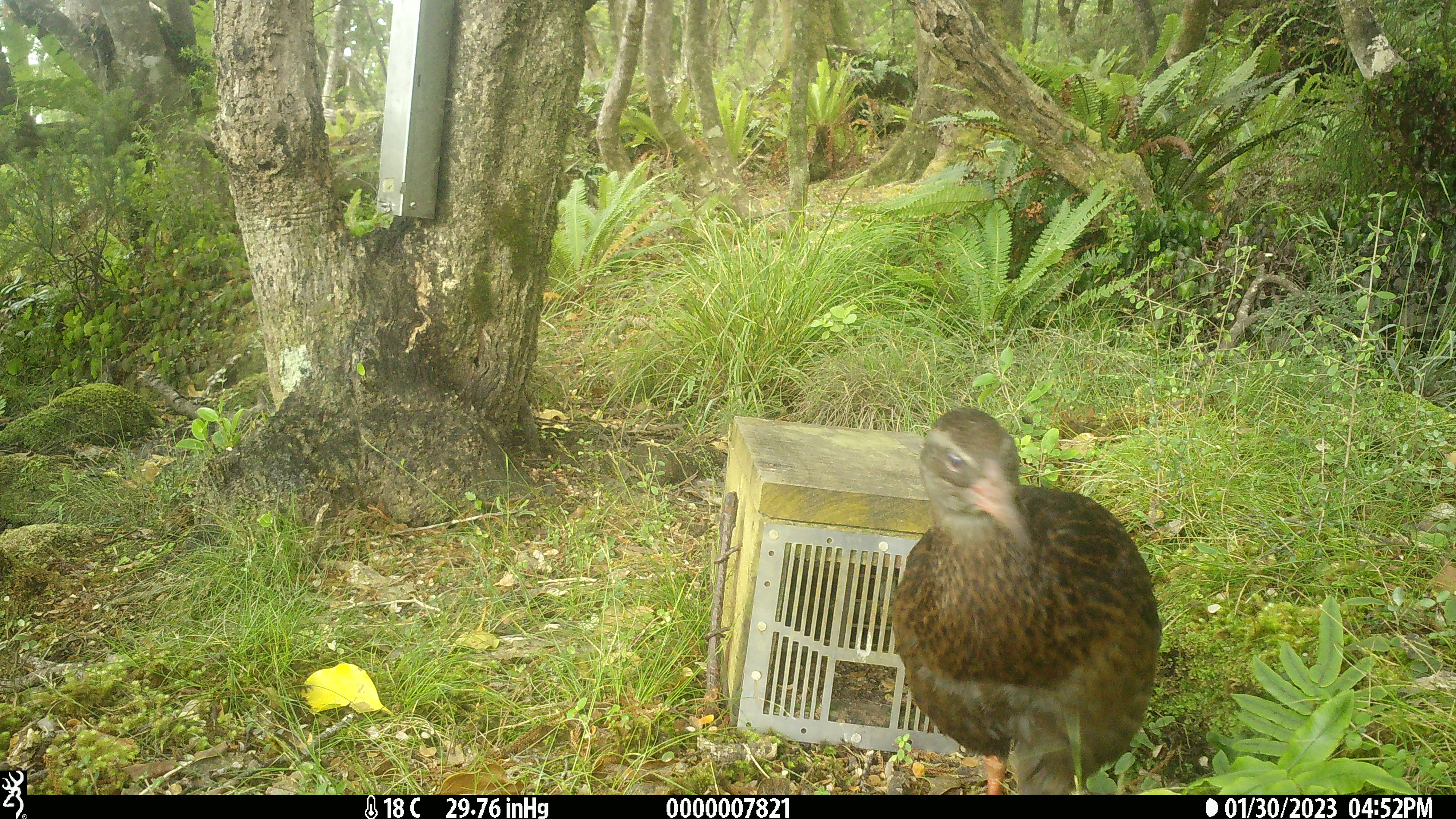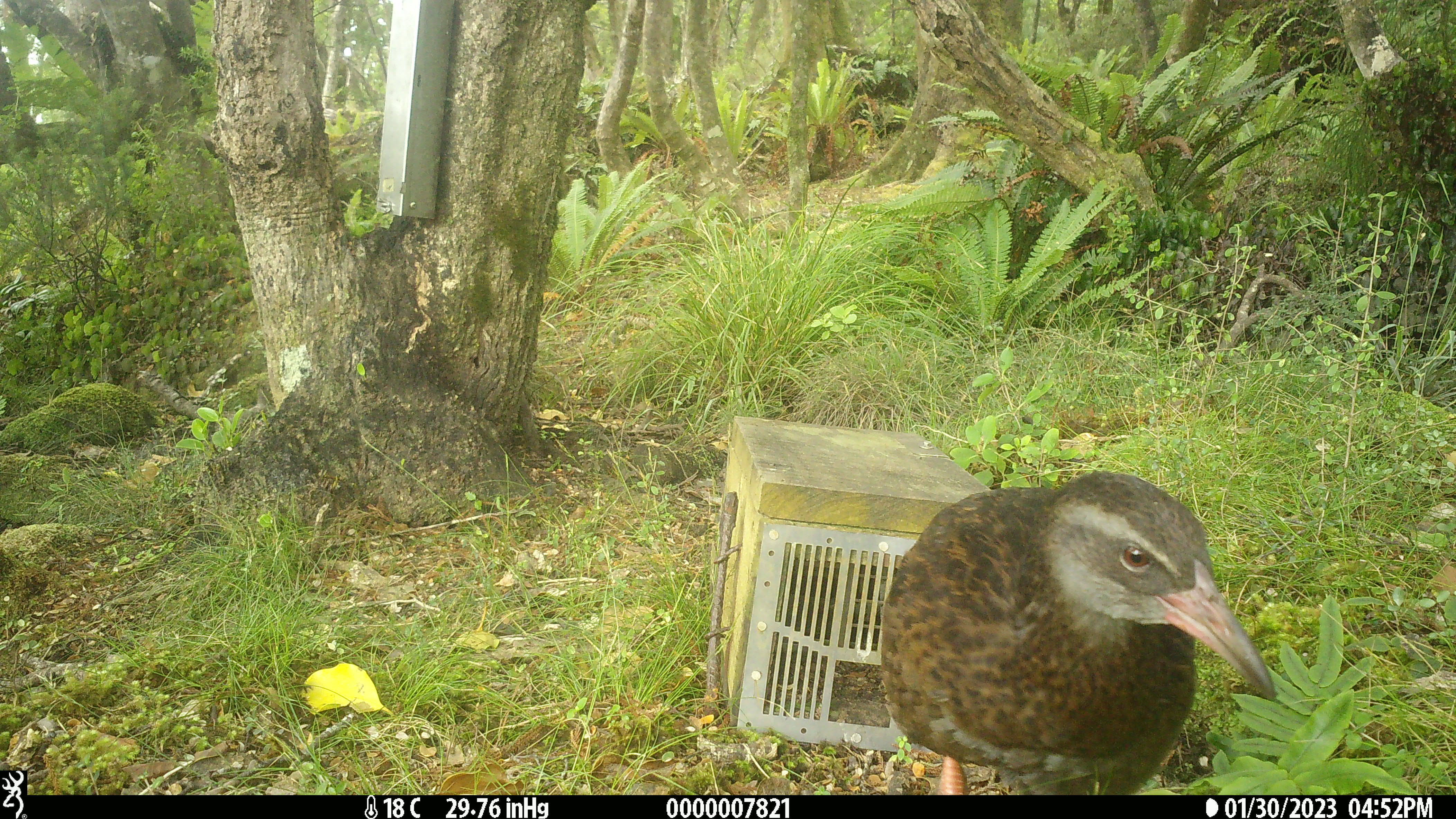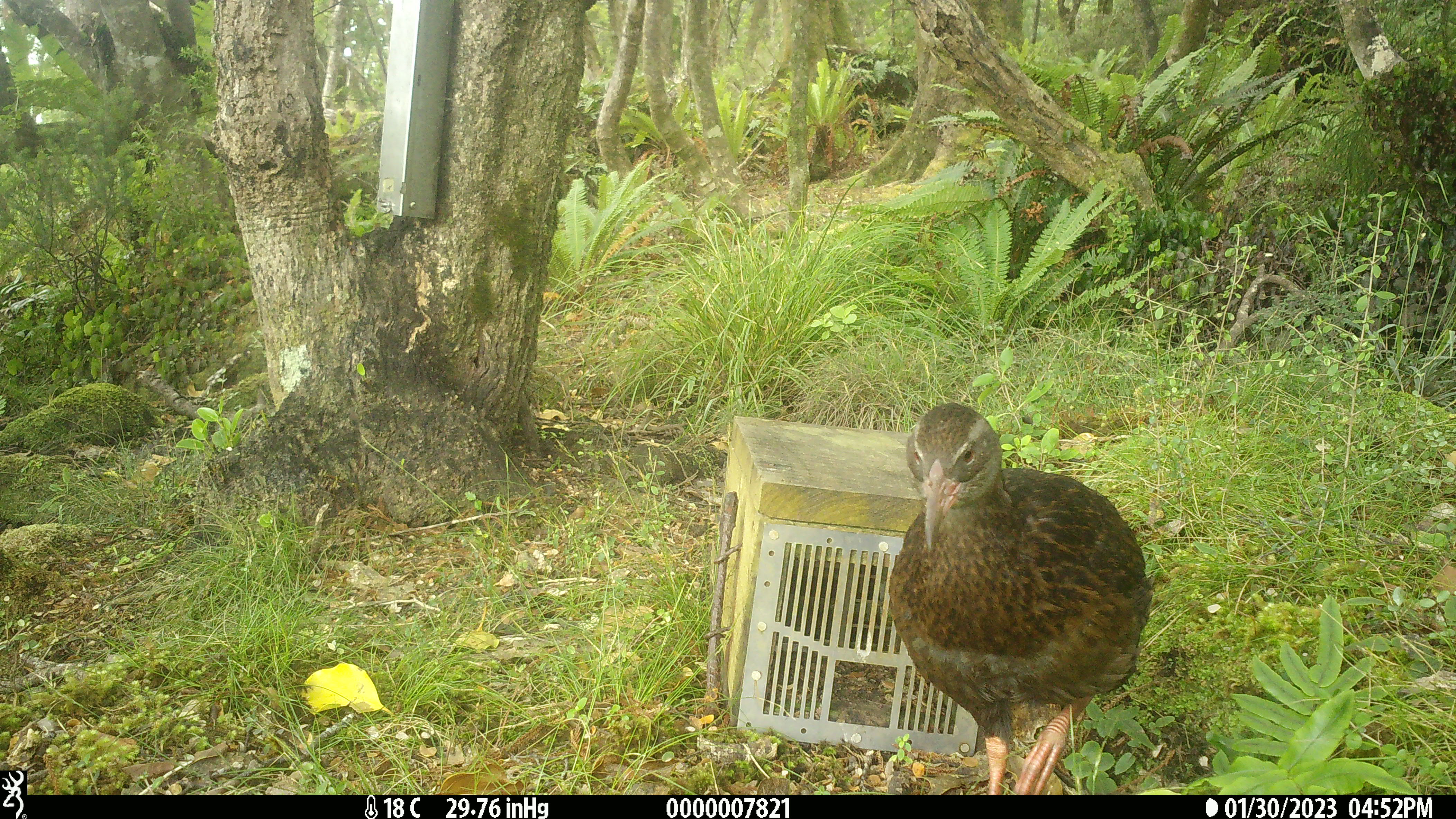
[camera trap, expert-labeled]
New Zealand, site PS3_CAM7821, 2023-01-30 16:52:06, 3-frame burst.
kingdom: Animalia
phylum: Chordata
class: Aves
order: Gruiformes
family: Rallidae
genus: Gallirallus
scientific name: Gallirallus australis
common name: weka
Weka (Gallirallus australis).